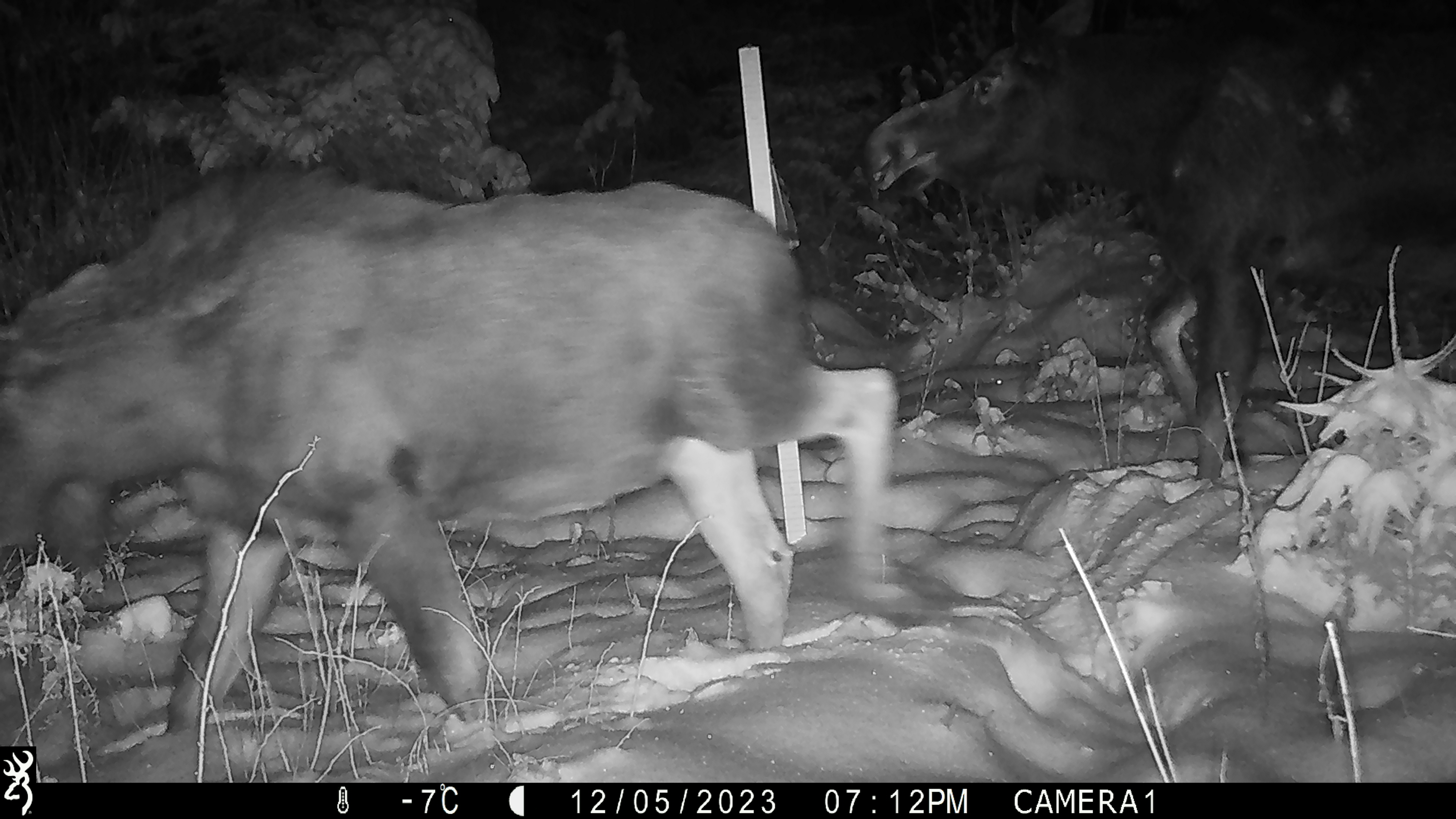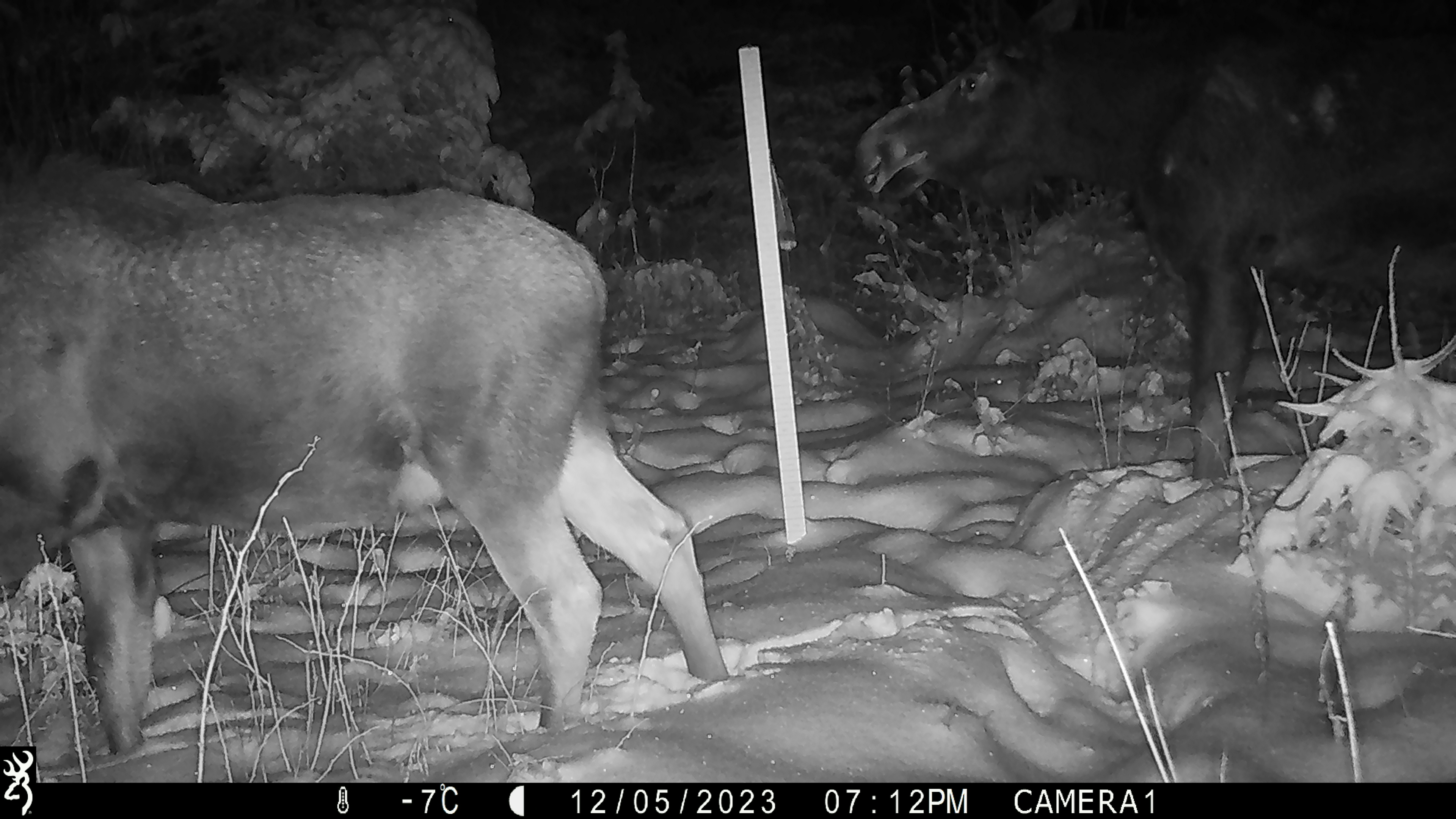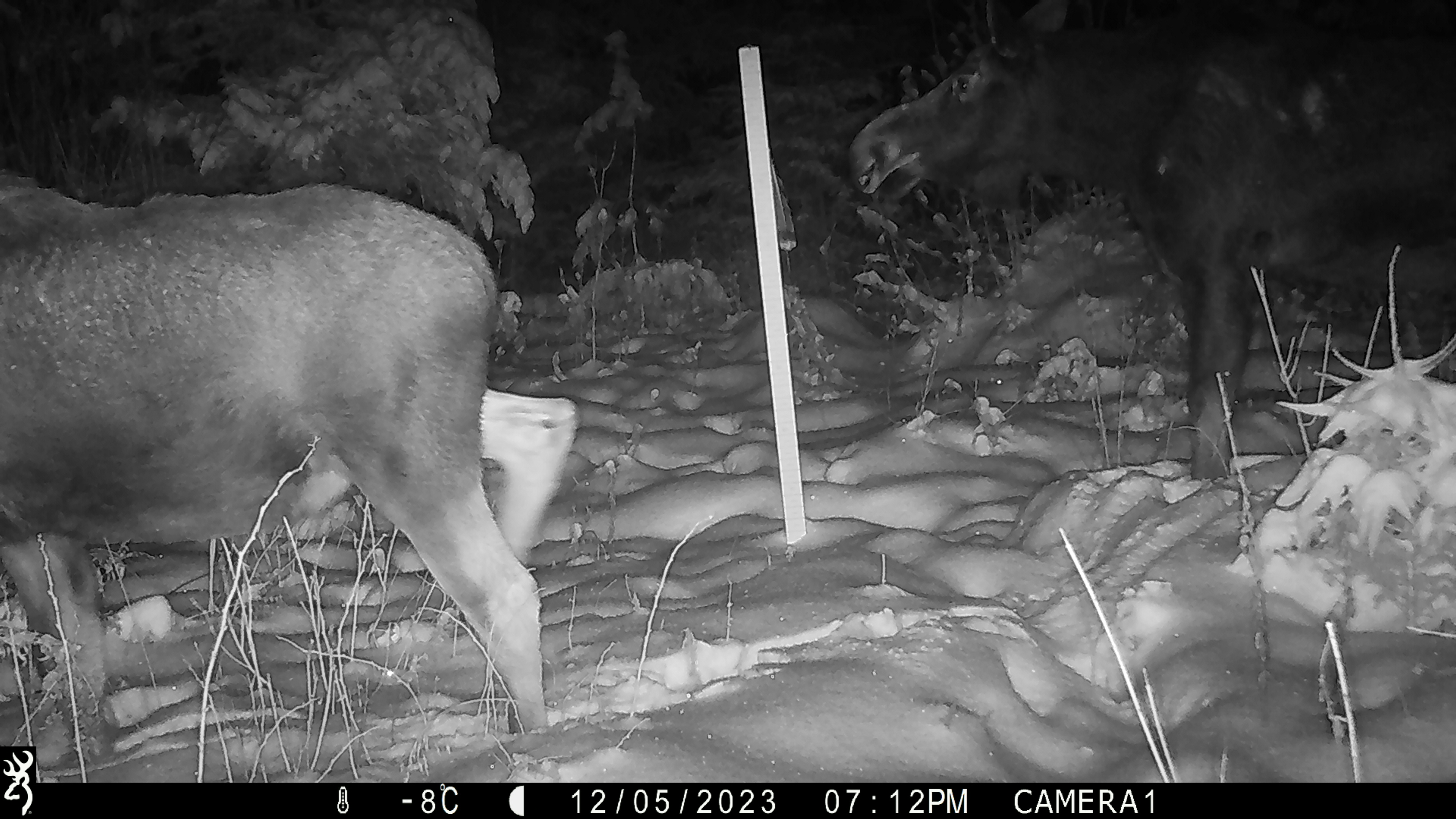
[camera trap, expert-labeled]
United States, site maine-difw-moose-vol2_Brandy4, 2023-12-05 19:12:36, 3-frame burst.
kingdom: Animalia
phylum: Chordata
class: Mammalia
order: Artiodactyla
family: Cervidae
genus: Alces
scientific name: Alces alces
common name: moose